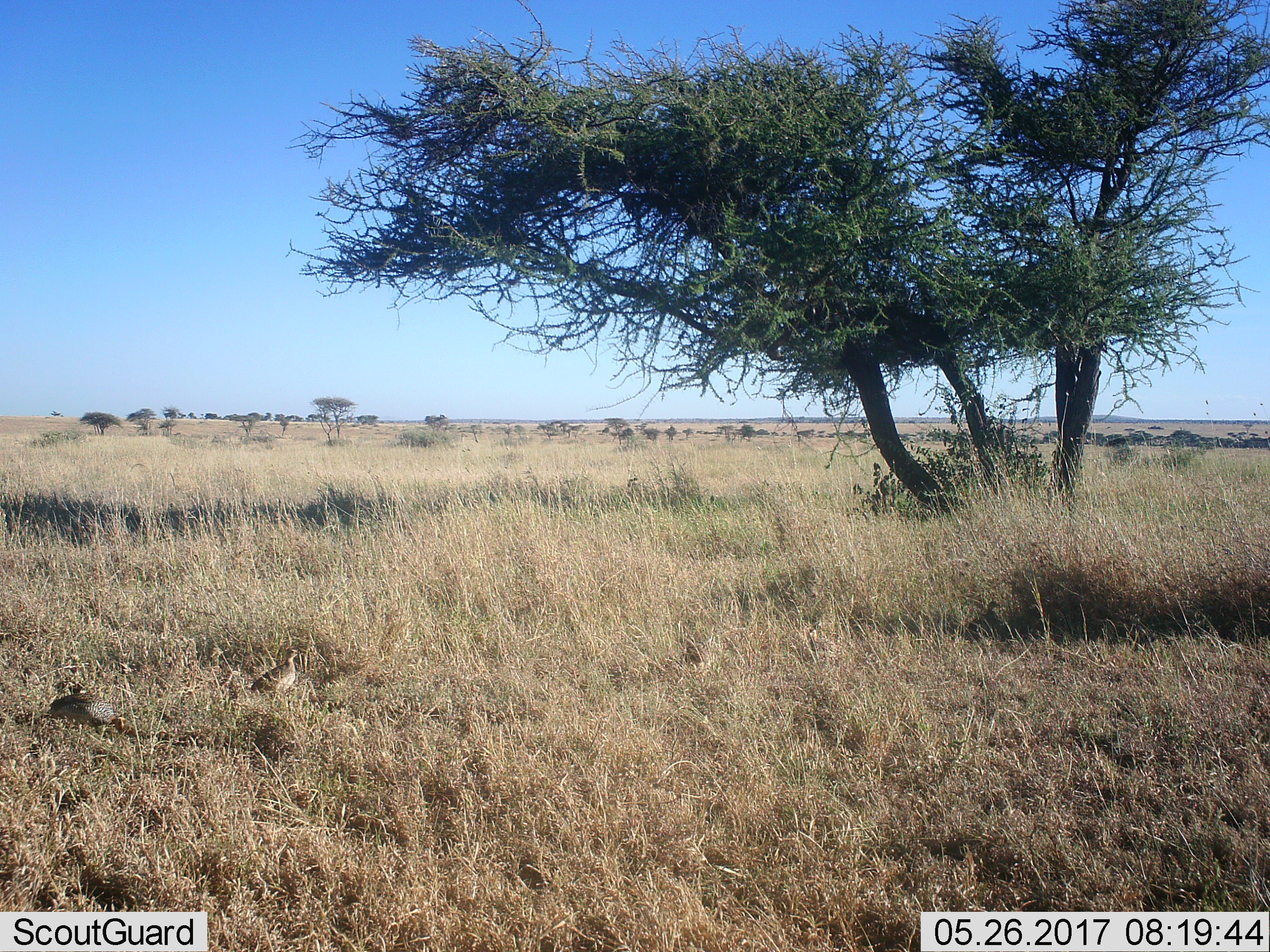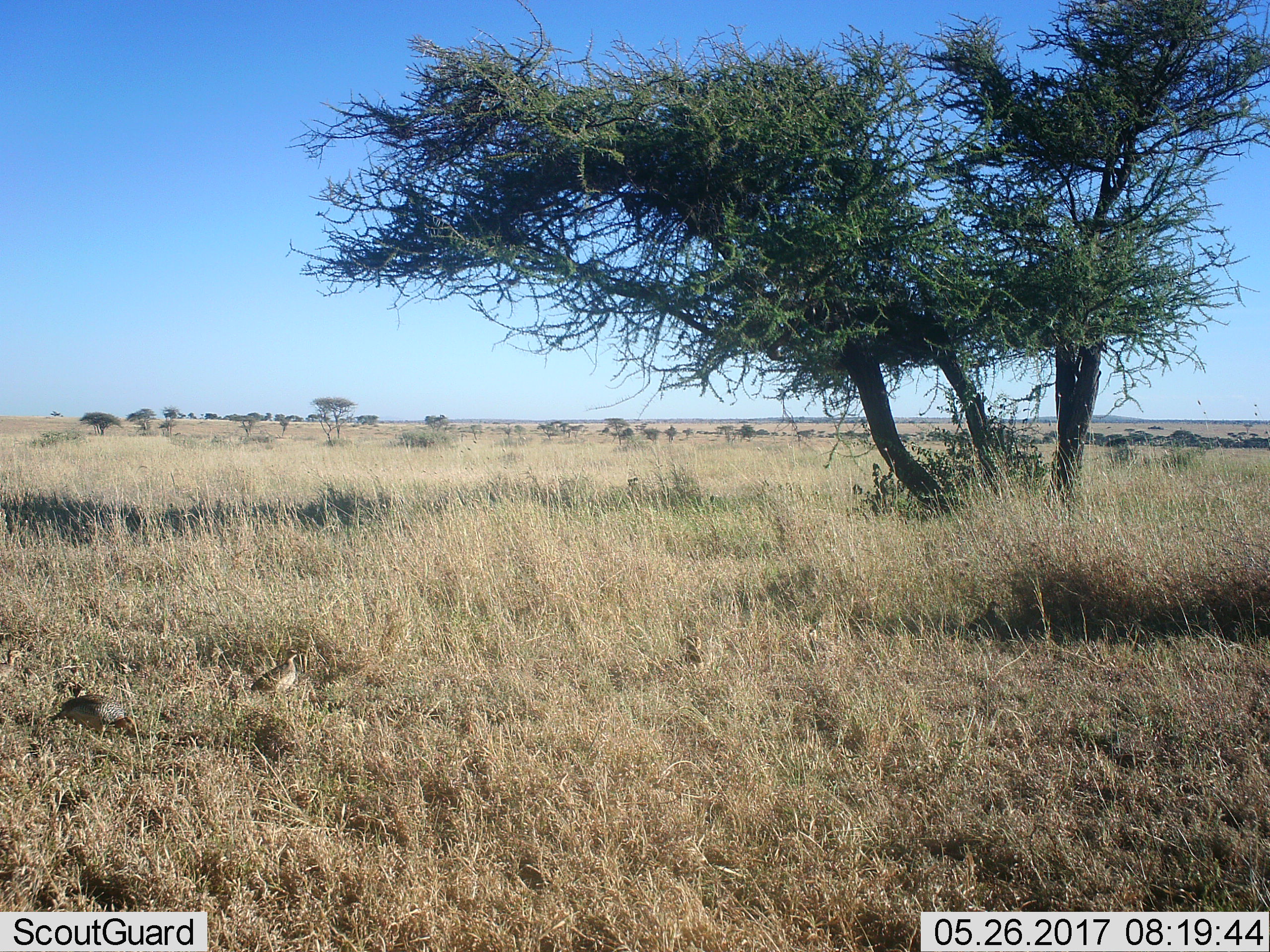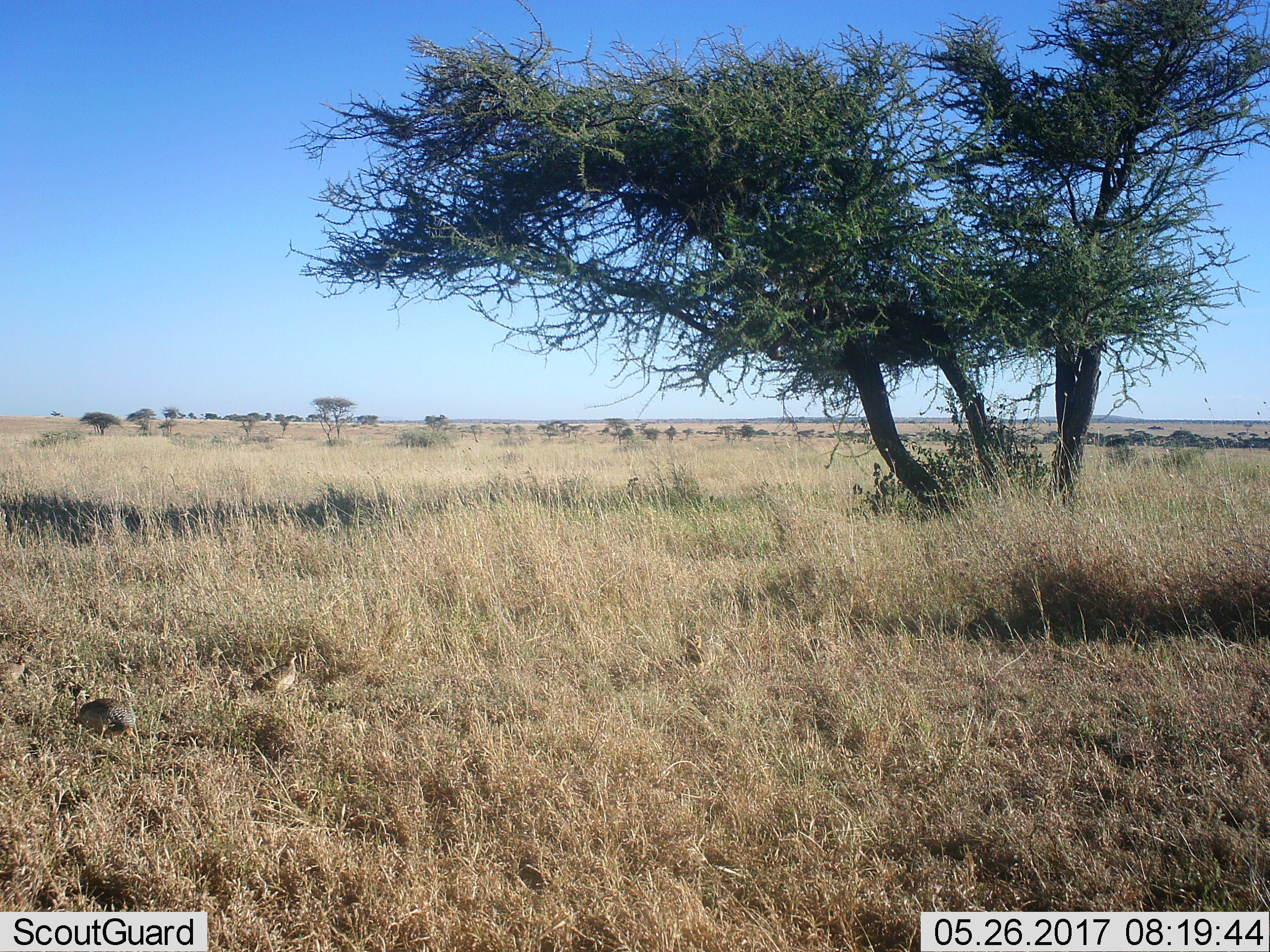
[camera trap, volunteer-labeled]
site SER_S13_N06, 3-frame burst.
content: unidentified animal